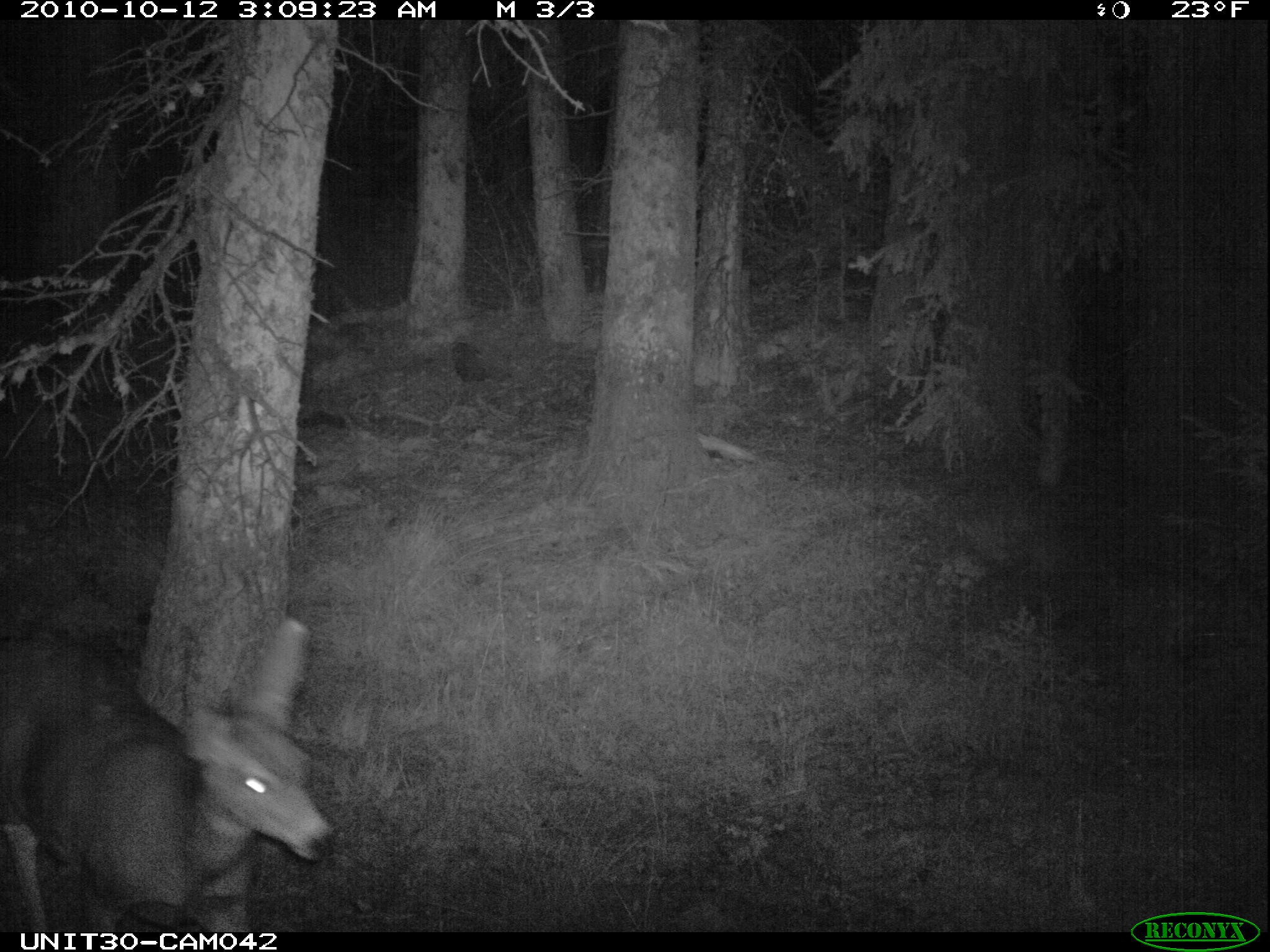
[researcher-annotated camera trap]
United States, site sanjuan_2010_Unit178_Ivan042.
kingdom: Animalia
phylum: Chordata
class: Mammalia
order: Artiodactyla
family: Cervidae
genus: Odocoileus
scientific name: Odocoileus hemionus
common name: mule deer